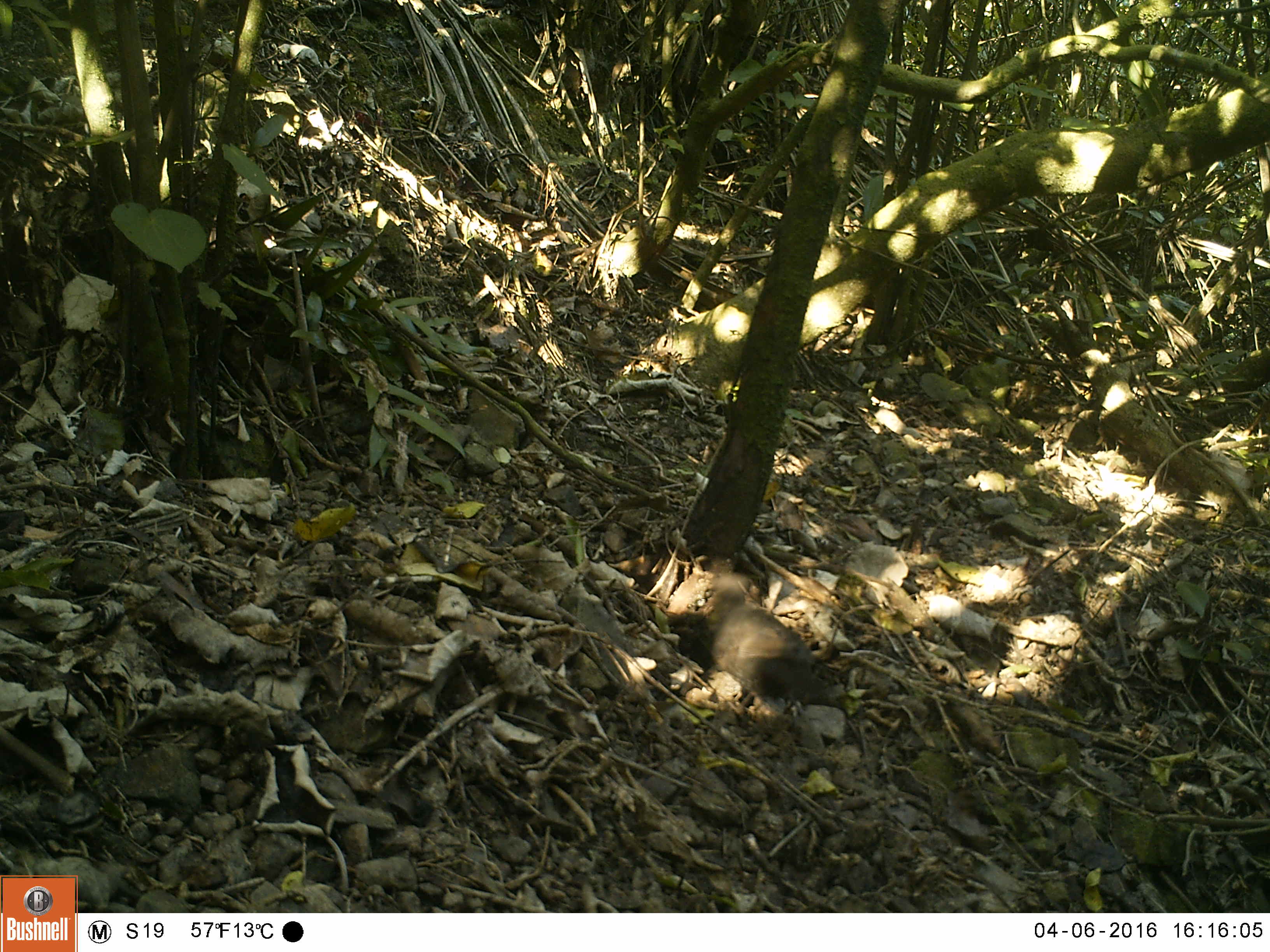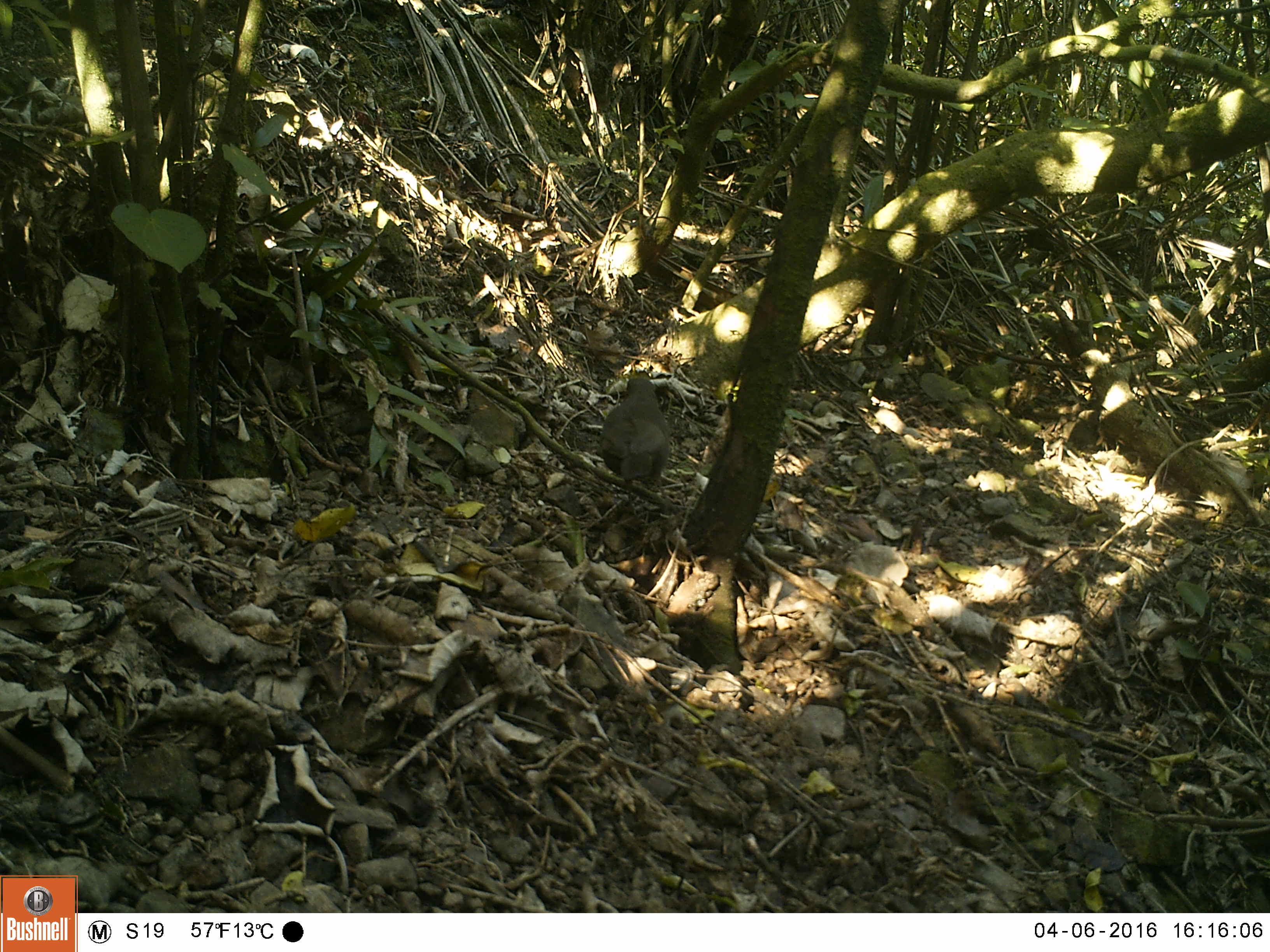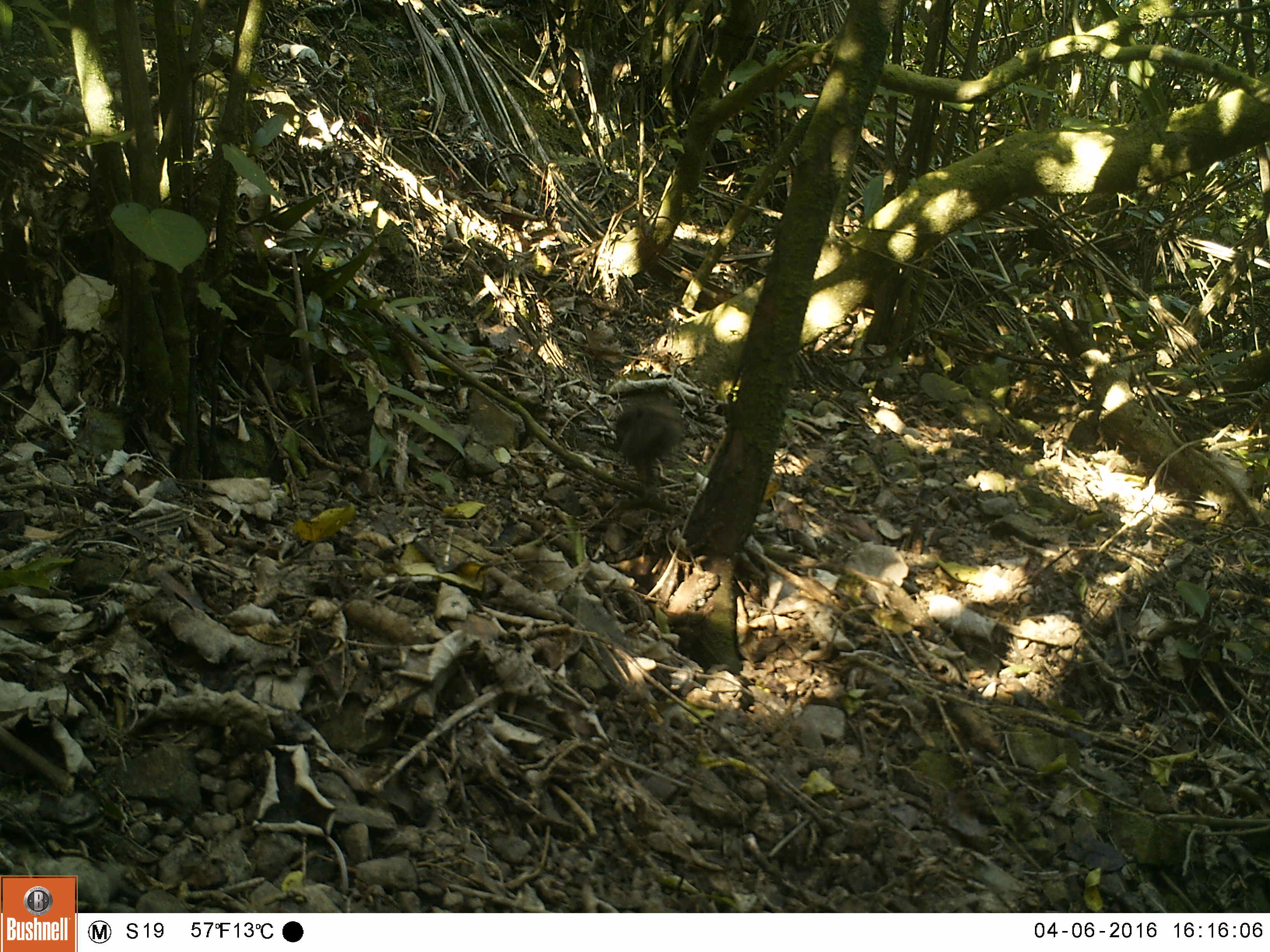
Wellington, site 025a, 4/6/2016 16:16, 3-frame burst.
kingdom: Animalia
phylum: Chordata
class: Aves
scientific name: Aves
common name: bird